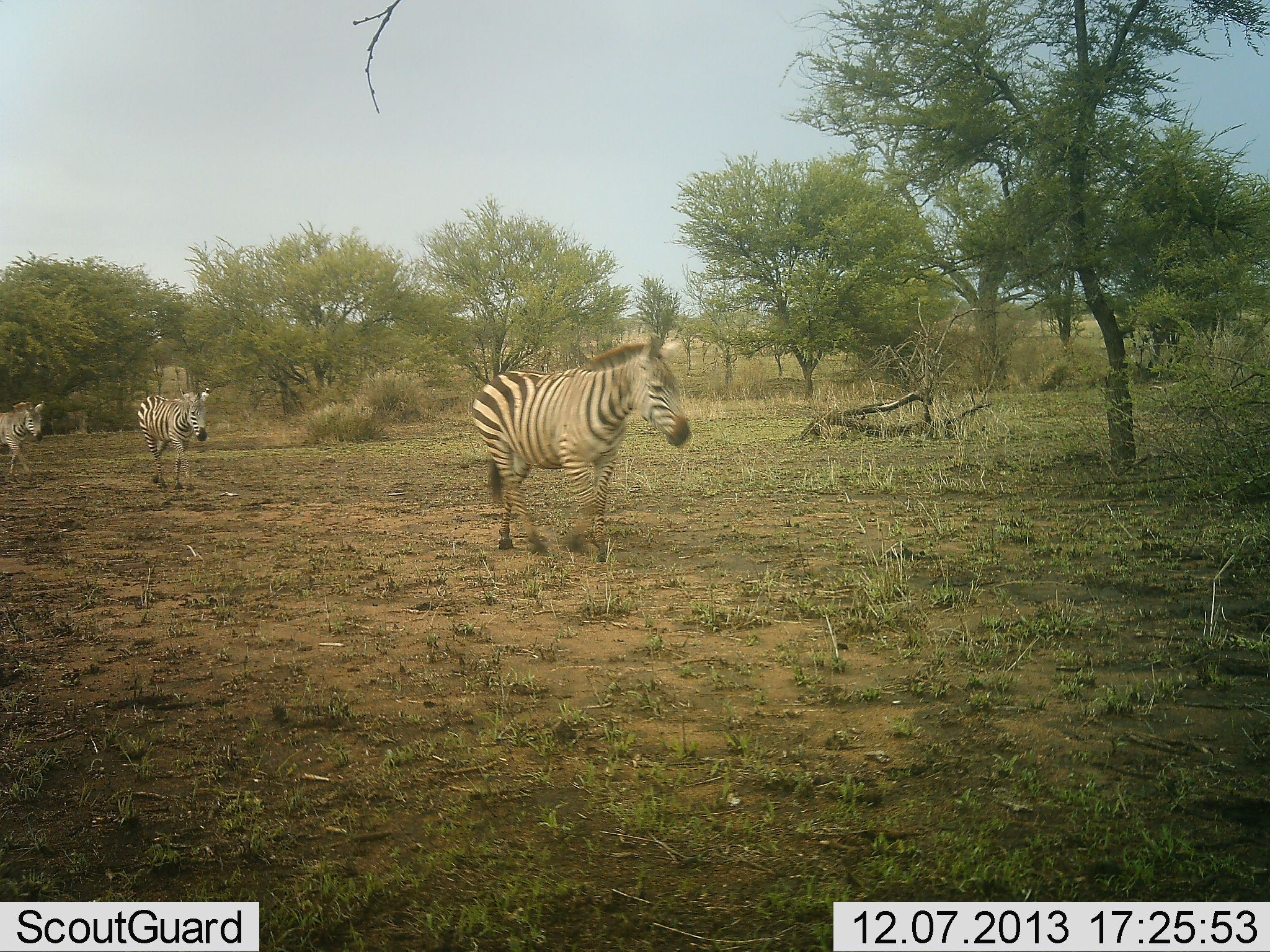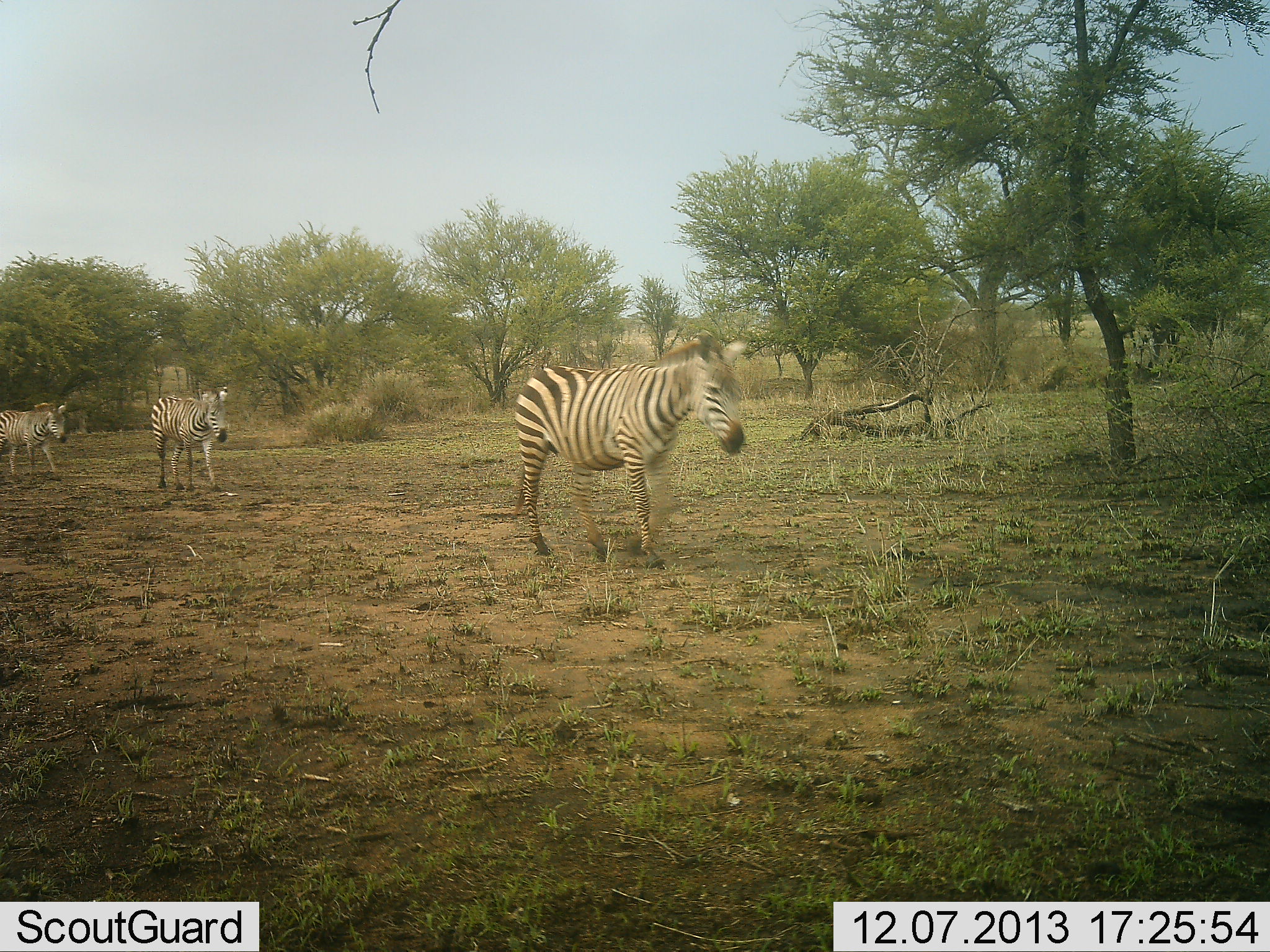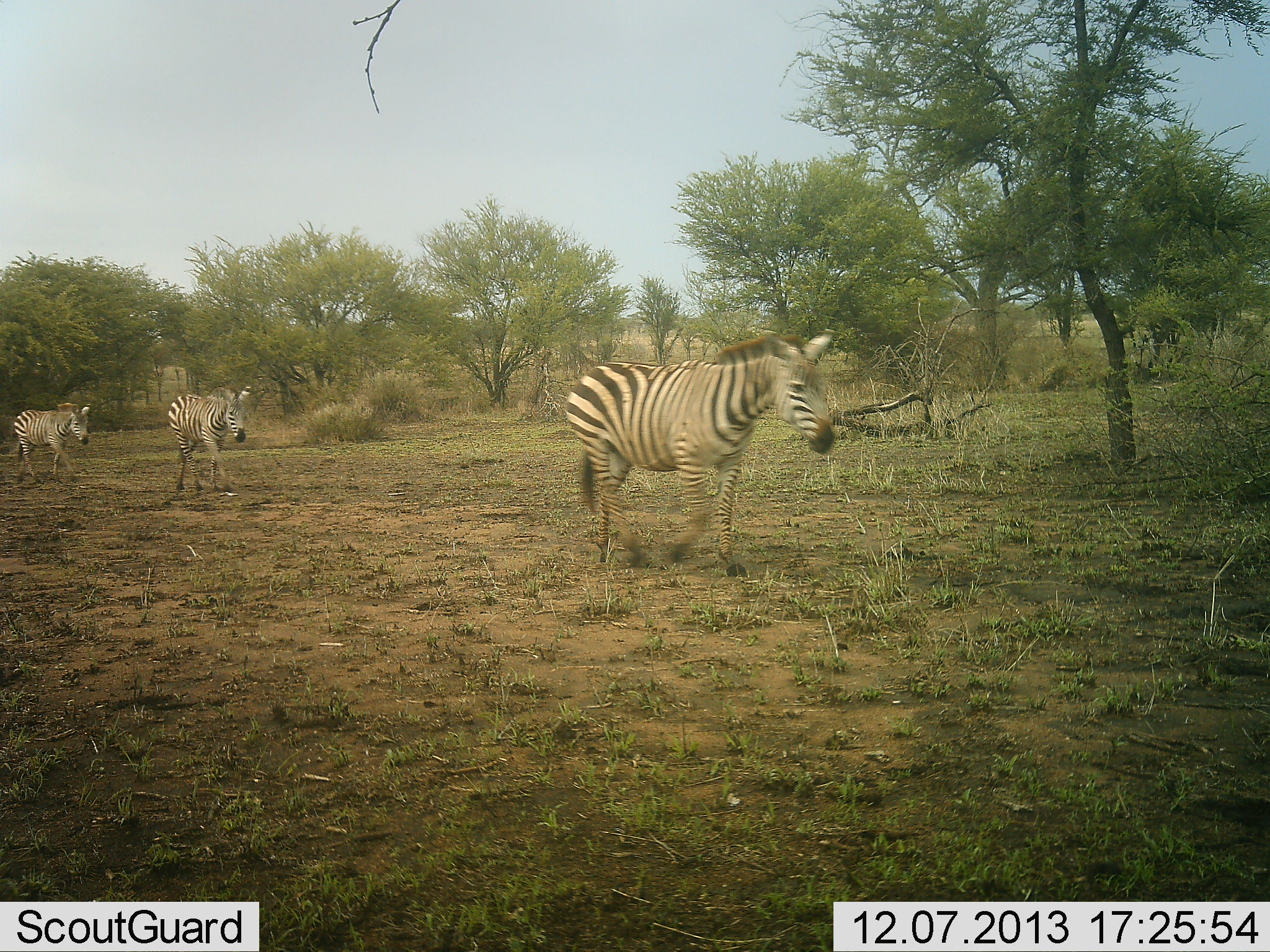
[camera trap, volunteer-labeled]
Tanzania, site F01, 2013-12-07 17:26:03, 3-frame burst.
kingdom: Animalia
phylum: Chordata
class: Mammalia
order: Perissodactyla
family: Equidae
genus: Equus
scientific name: Equus quagga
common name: plains zebra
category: zebra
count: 3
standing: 0%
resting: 0%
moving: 100%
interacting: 0%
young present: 0%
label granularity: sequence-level